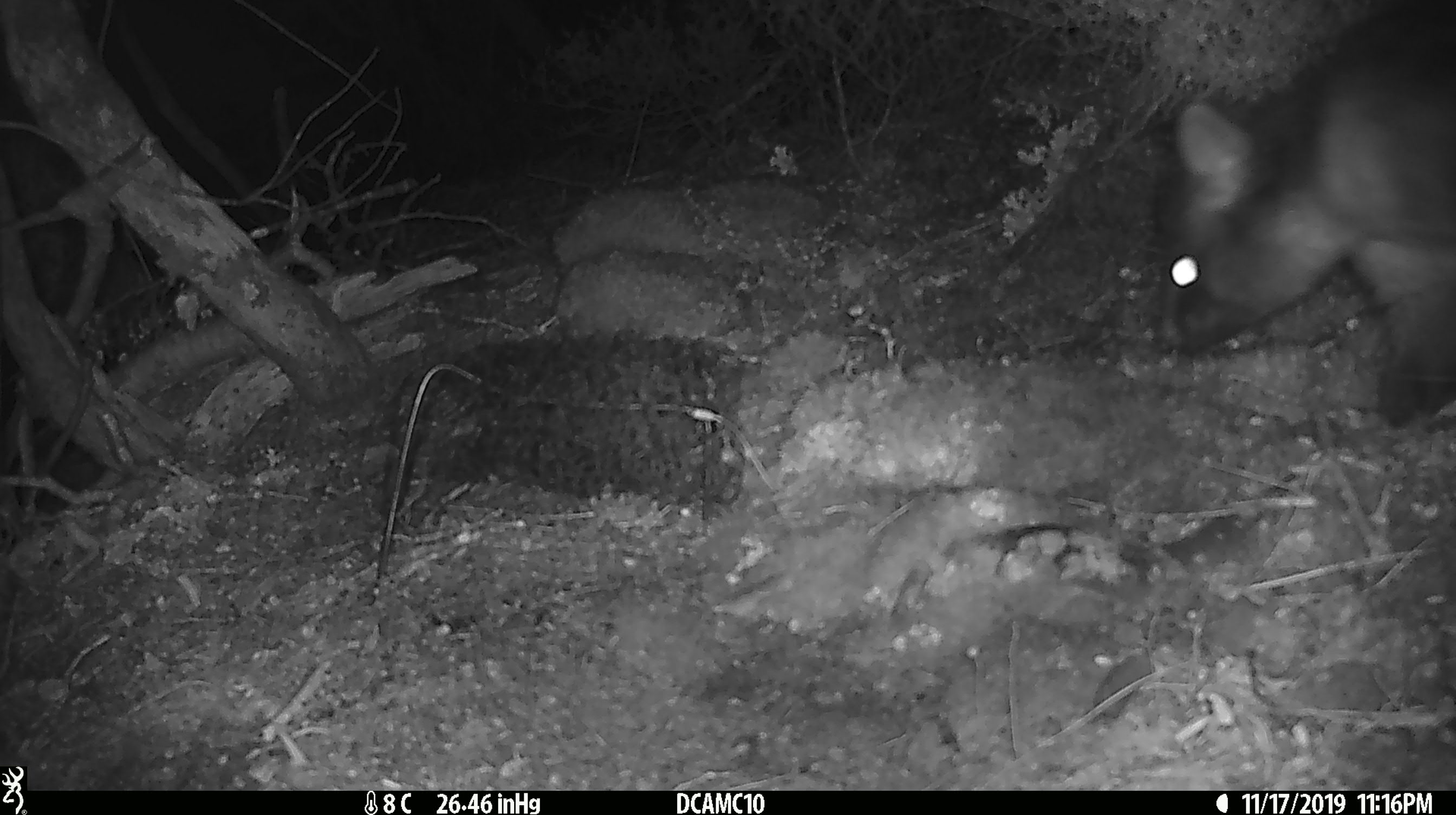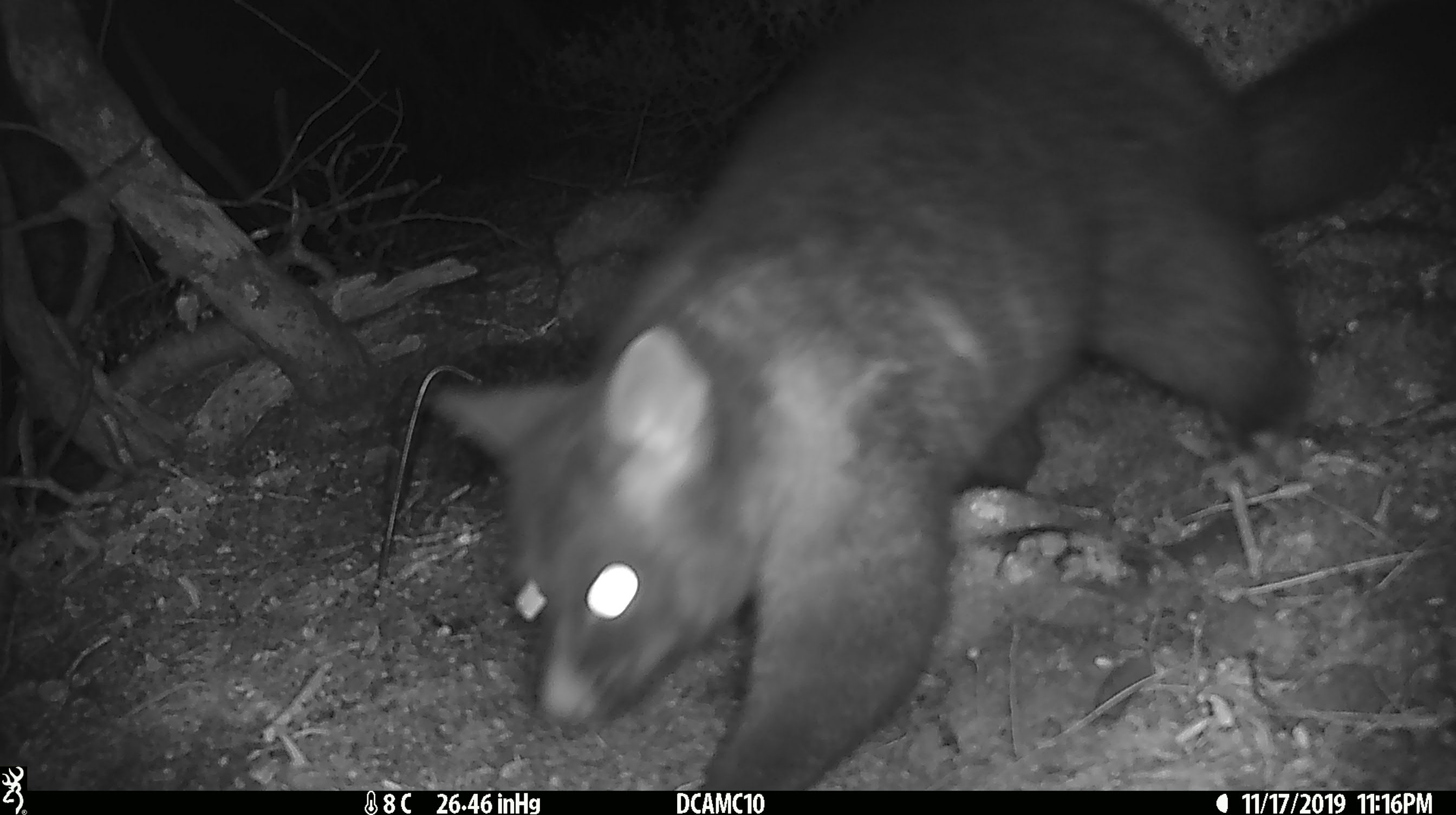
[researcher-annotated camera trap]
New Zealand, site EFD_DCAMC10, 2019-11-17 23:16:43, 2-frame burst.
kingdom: Animalia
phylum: Chordata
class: Mammalia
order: Diprotodontia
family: Phalangeridae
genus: Trichosurus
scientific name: Trichosurus vulpecula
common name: common brushtail possum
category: possum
Possum (common brushtail possum) (Trichosurus vulpecula).